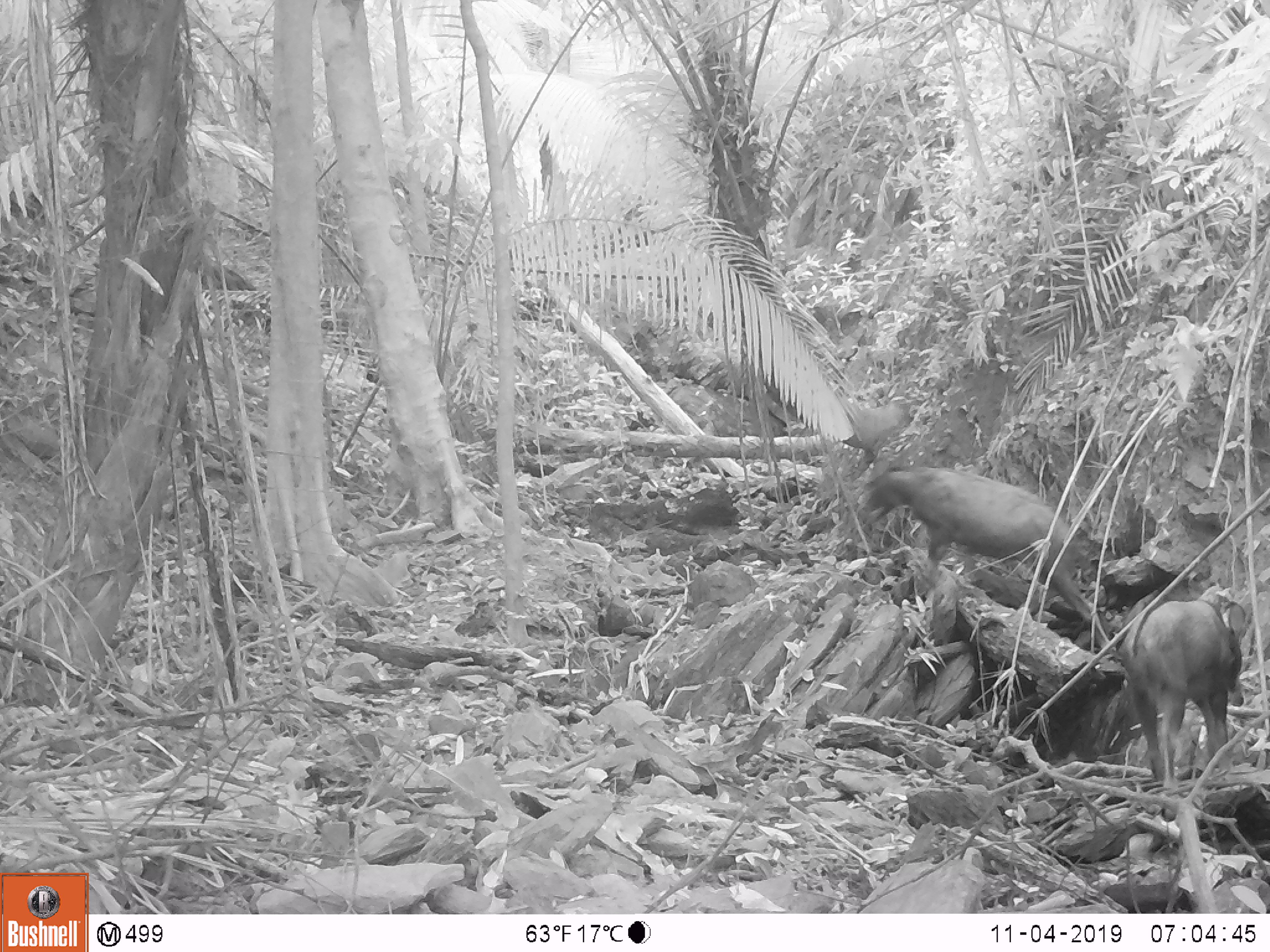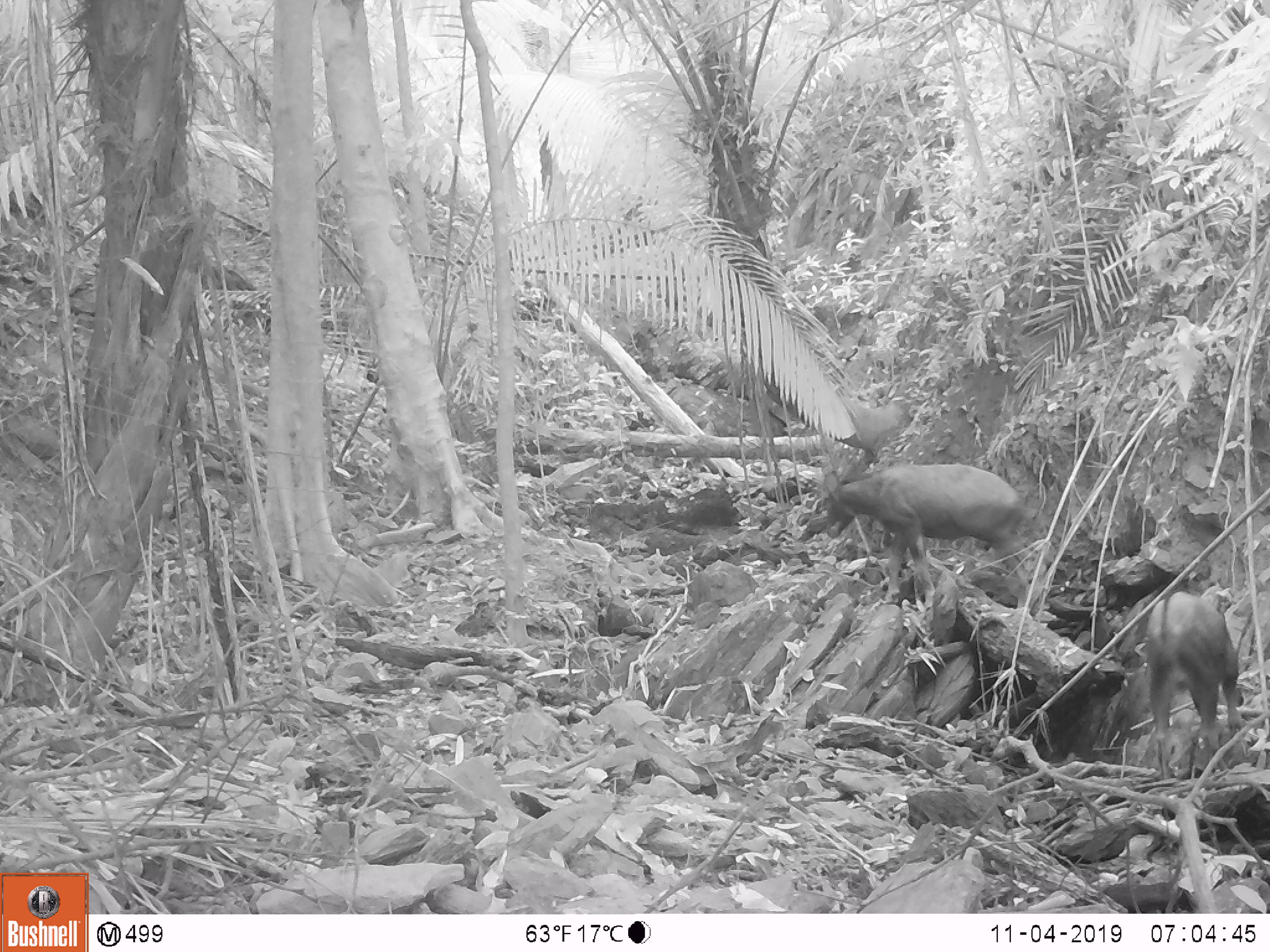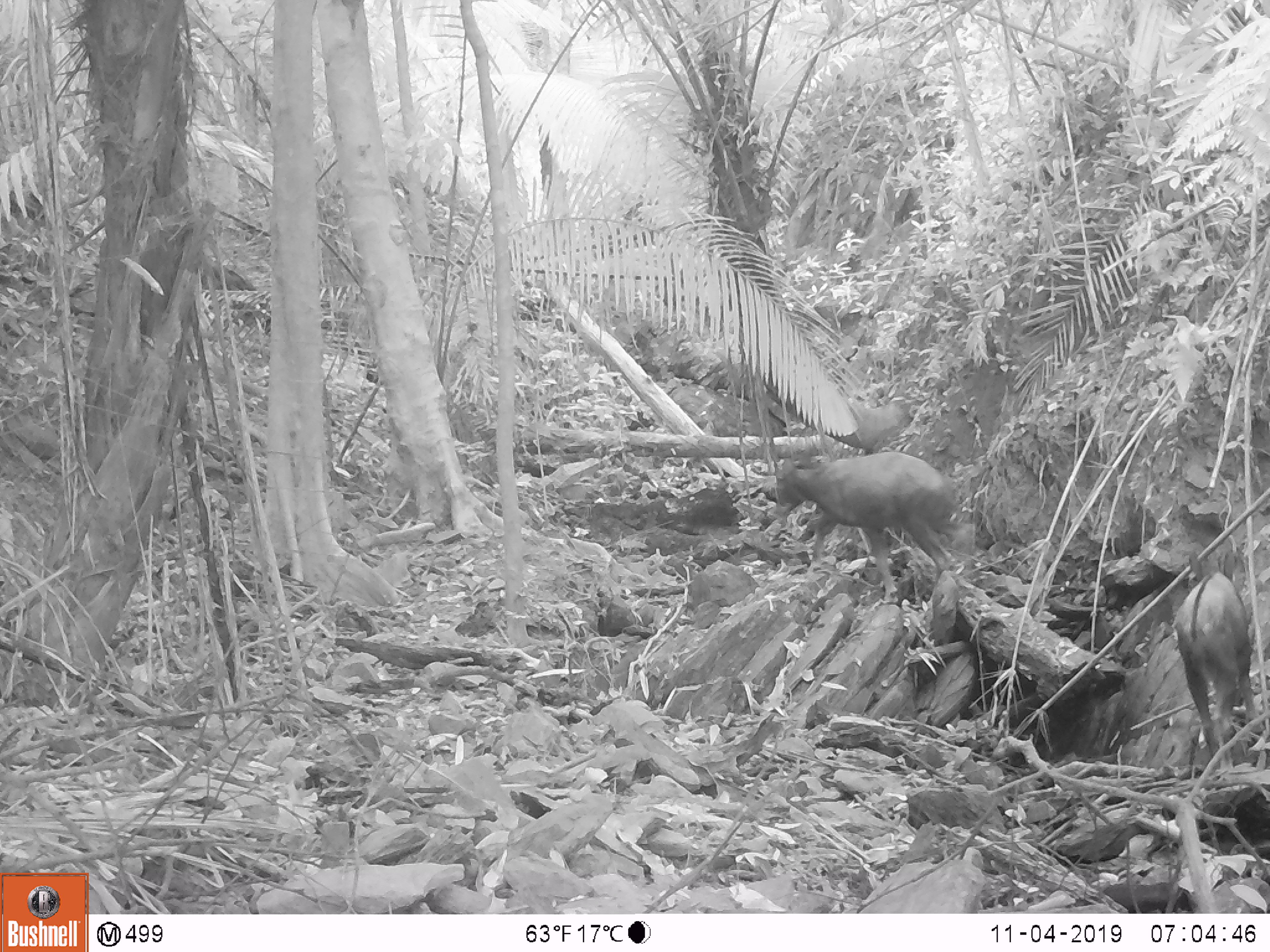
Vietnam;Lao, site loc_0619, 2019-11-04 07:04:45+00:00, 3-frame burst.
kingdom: Animalia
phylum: Chordata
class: Mammalia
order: Artiodactyla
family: Bovidae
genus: Capricornis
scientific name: Capricornis sumatraensis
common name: chinese serow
Chinese serow (Capricornis sumatraensis). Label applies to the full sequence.